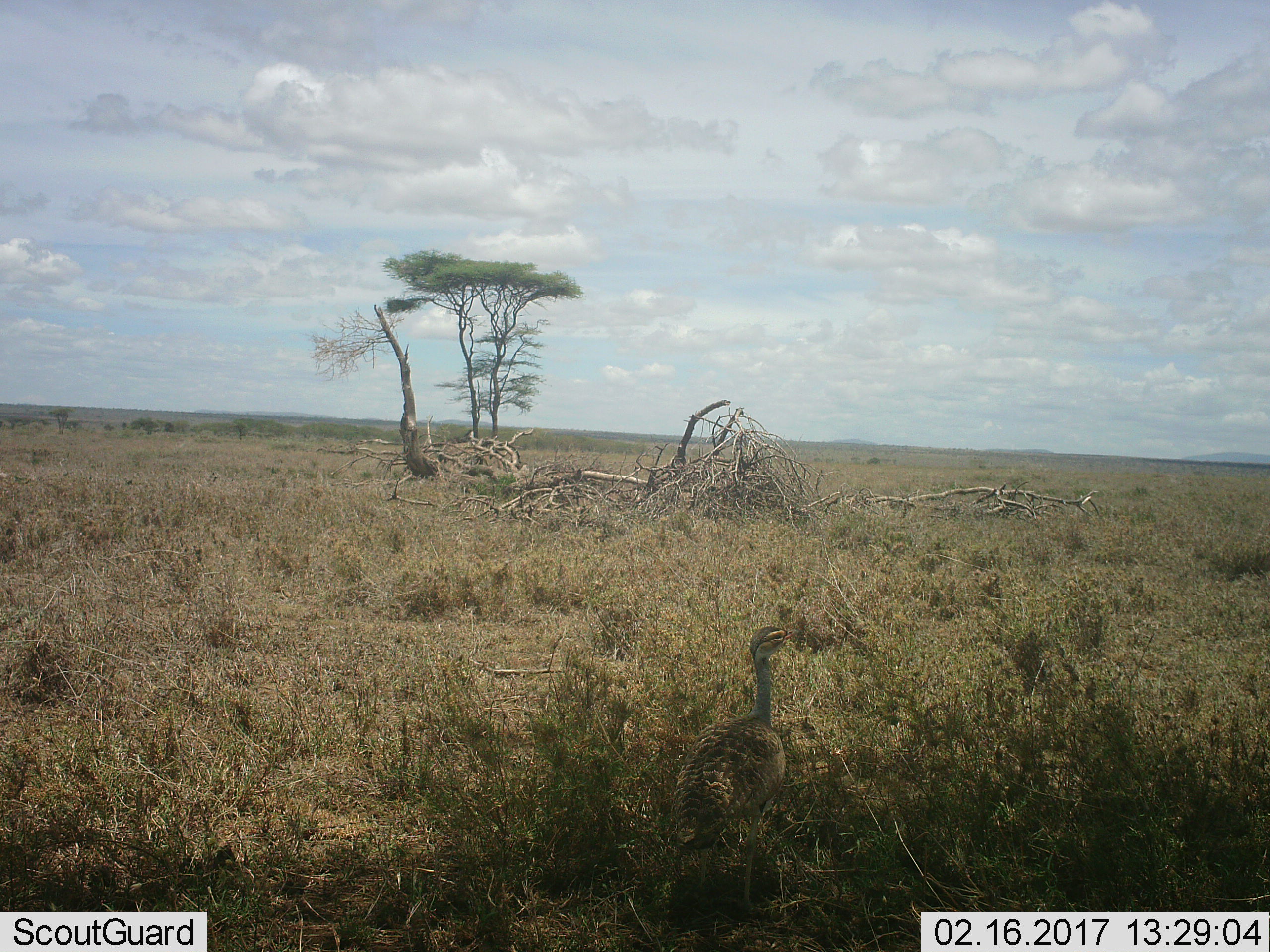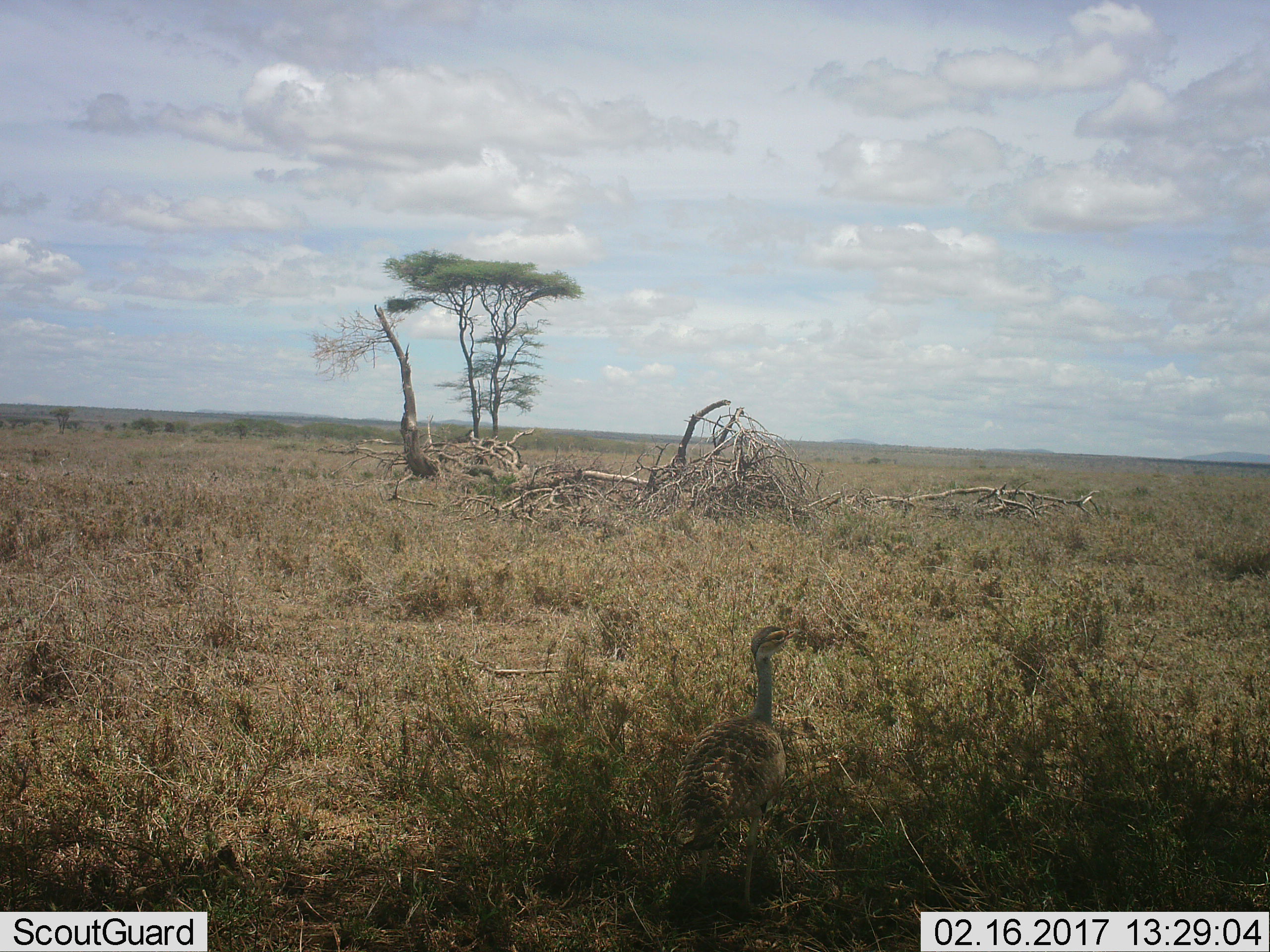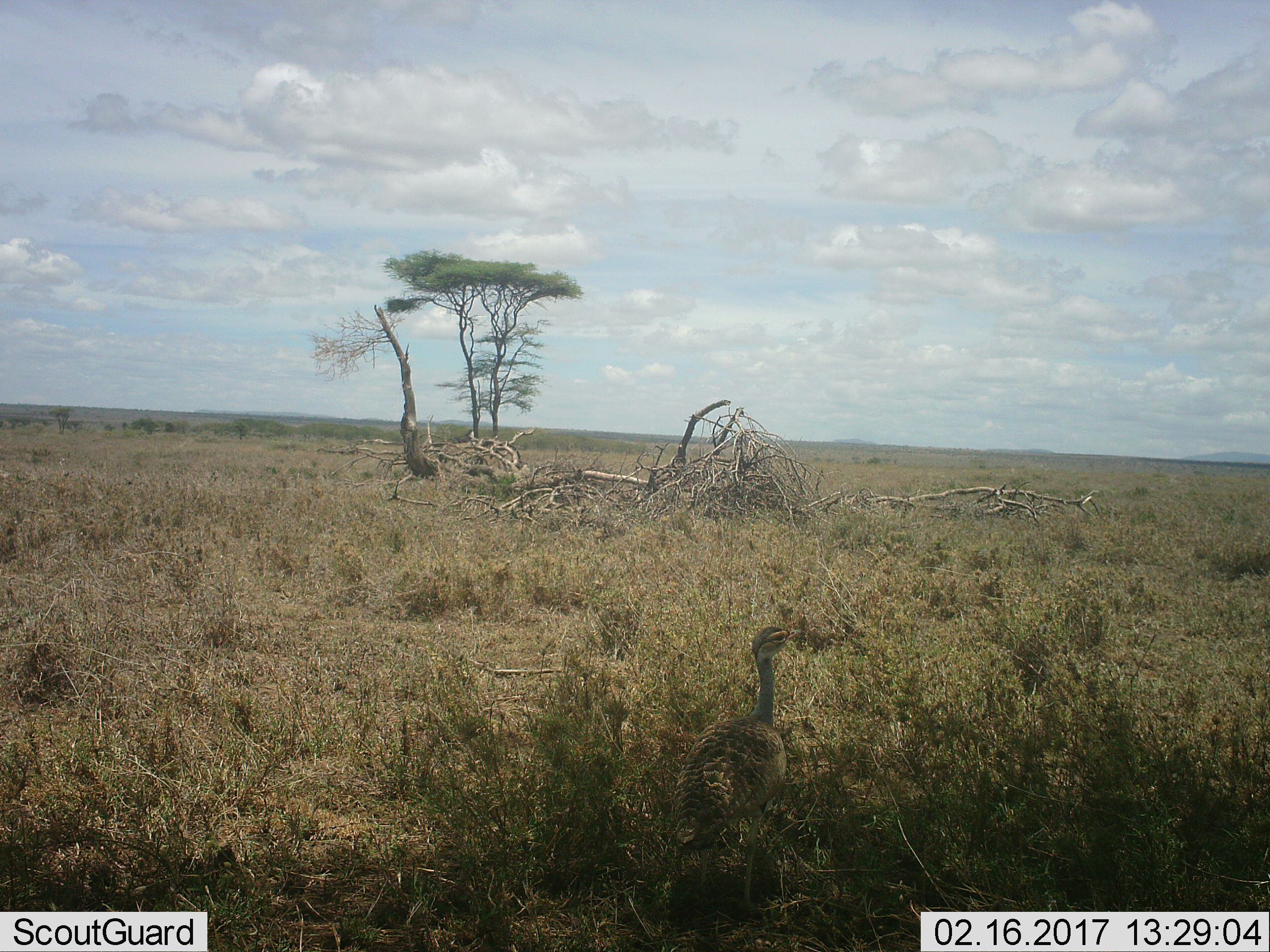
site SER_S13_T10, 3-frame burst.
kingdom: Animalia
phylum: Chordata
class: Aves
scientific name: Aves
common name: bird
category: birdother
Birdother (bird) (Aves), count 1. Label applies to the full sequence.